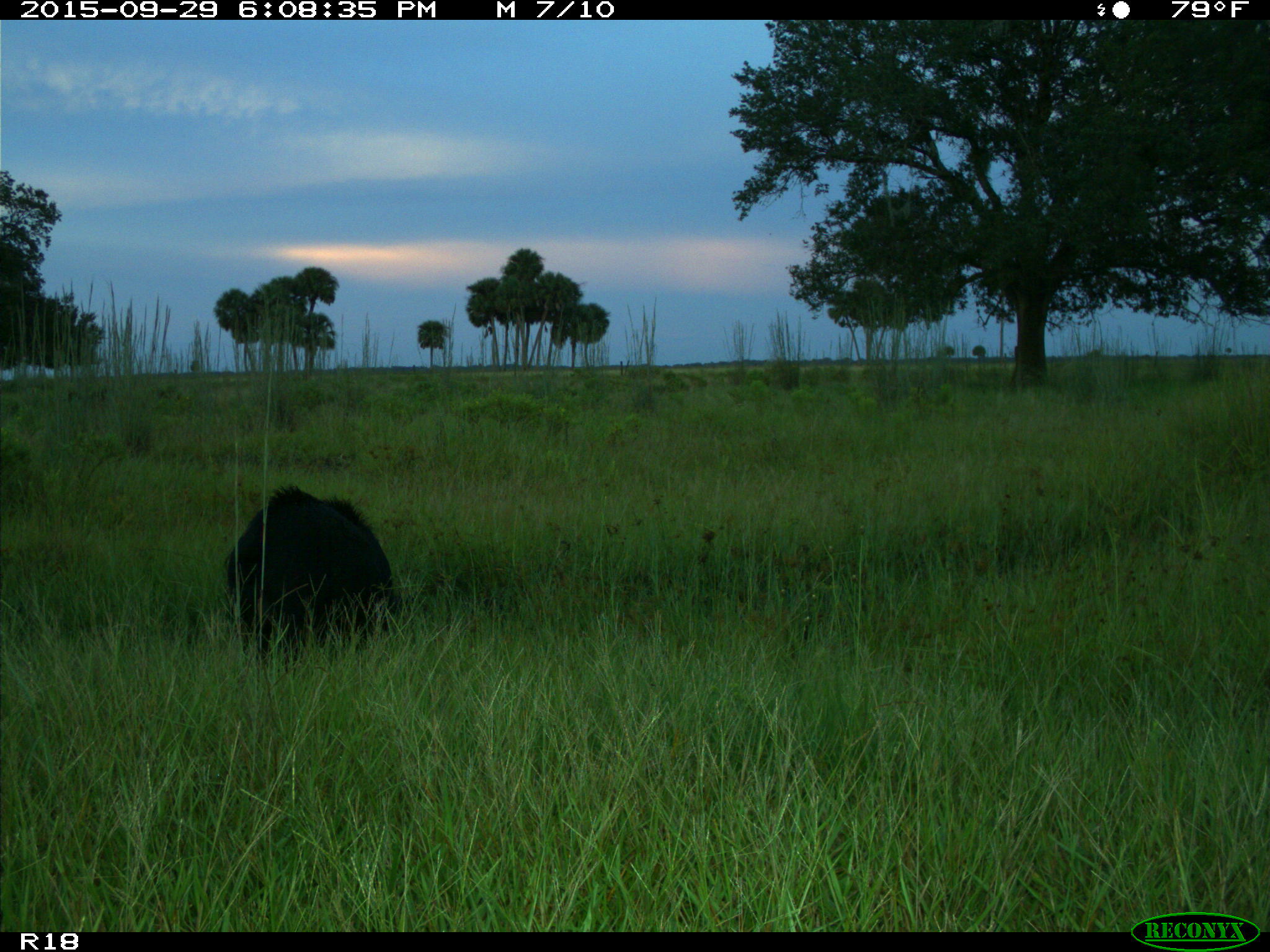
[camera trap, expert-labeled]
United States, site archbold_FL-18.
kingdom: Animalia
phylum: Chordata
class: Mammalia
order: Artiodactyla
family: Suidae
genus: Sus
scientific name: Sus scrofa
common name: wild boar